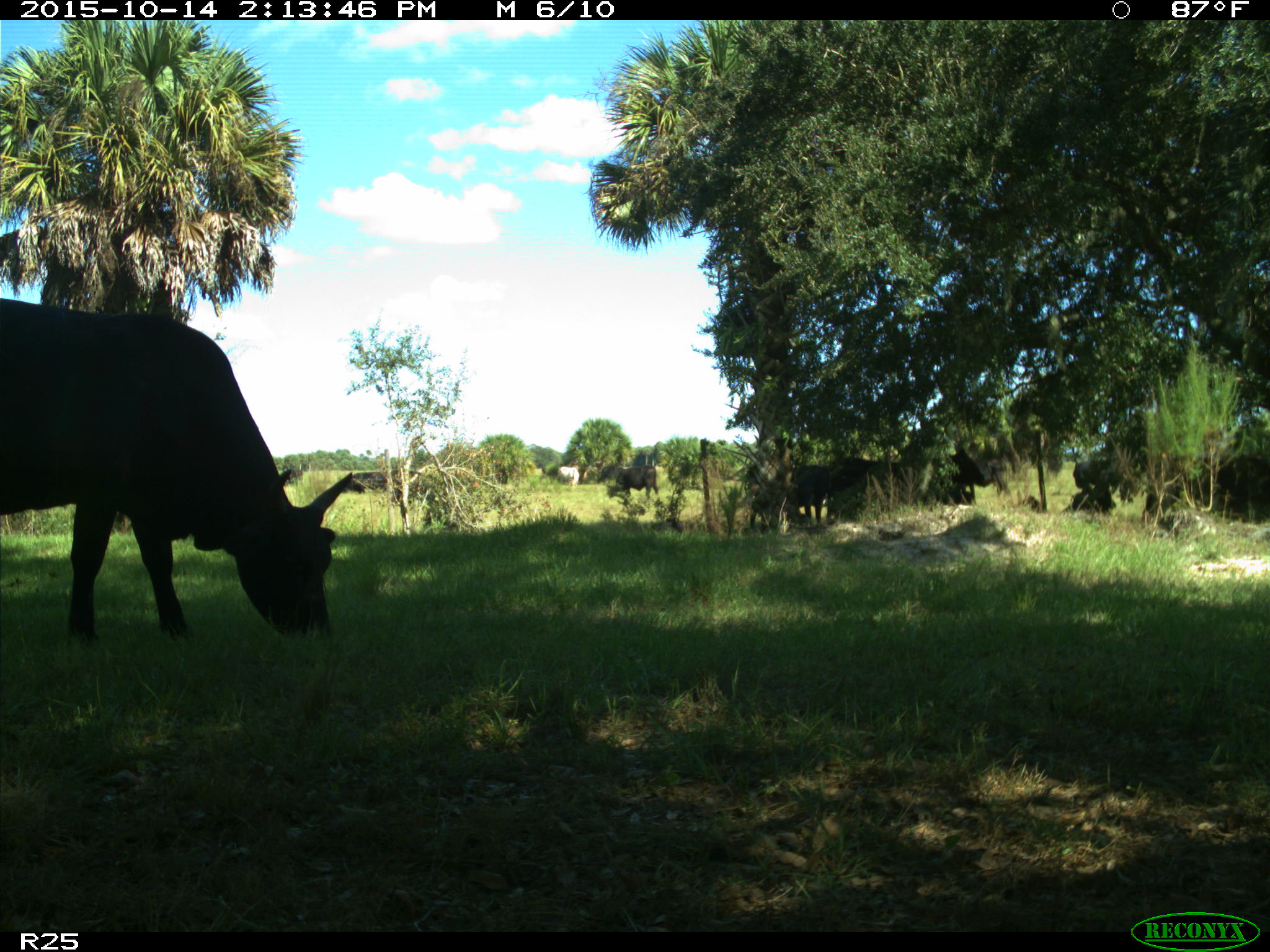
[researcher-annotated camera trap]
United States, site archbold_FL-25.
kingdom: Animalia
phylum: Chordata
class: Mammalia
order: Artiodactyla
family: Bovidae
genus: Bos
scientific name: Bos taurus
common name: domestic cow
Bos taurus (domestic cow).